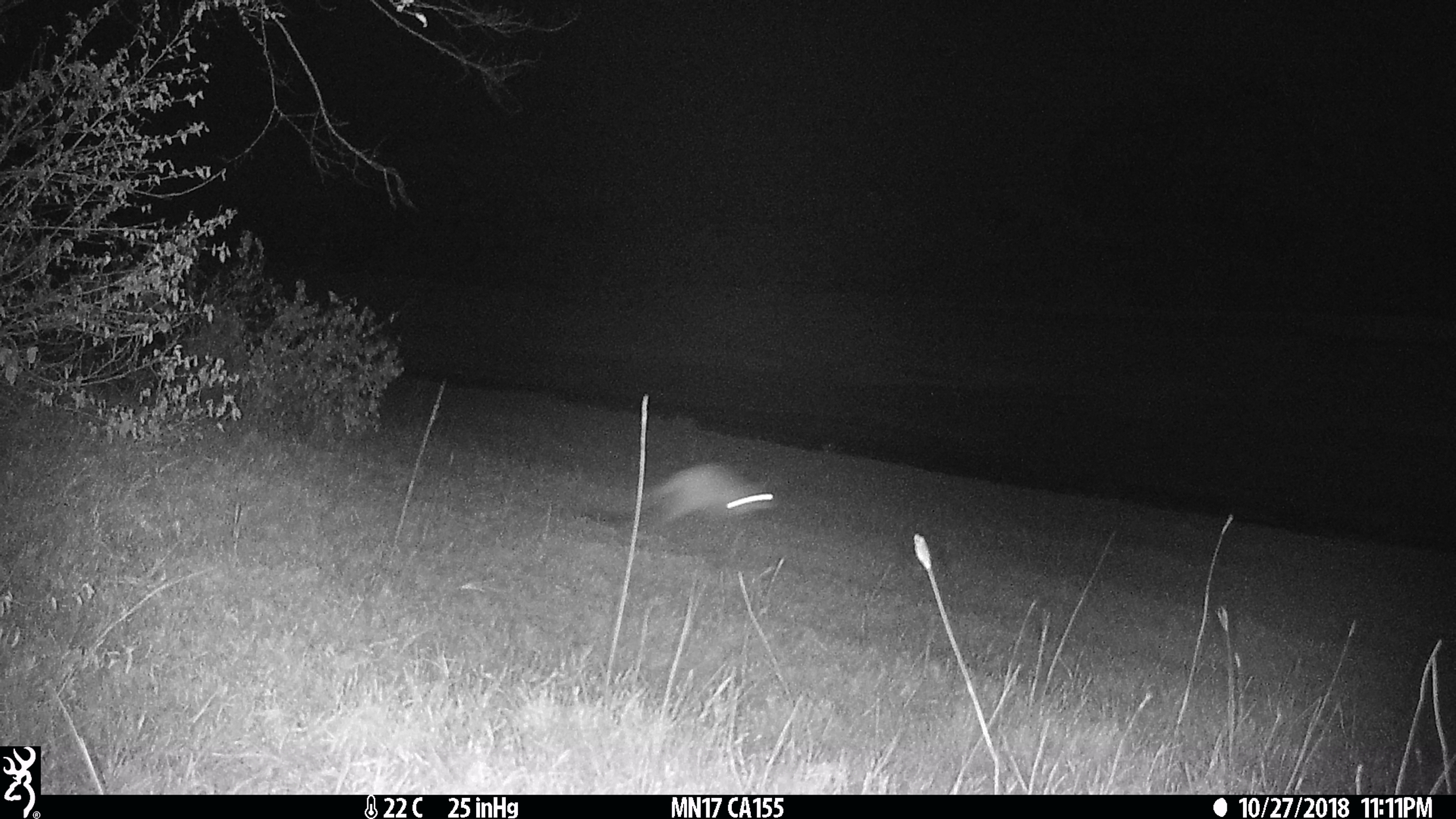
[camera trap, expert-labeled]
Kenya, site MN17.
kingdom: Animalia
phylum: Chordata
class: Mammalia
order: Rodentia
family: Pedetidae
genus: Pedetes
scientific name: Pedetes capensis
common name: springhare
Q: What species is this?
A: Springhare (Pedetes capensis).